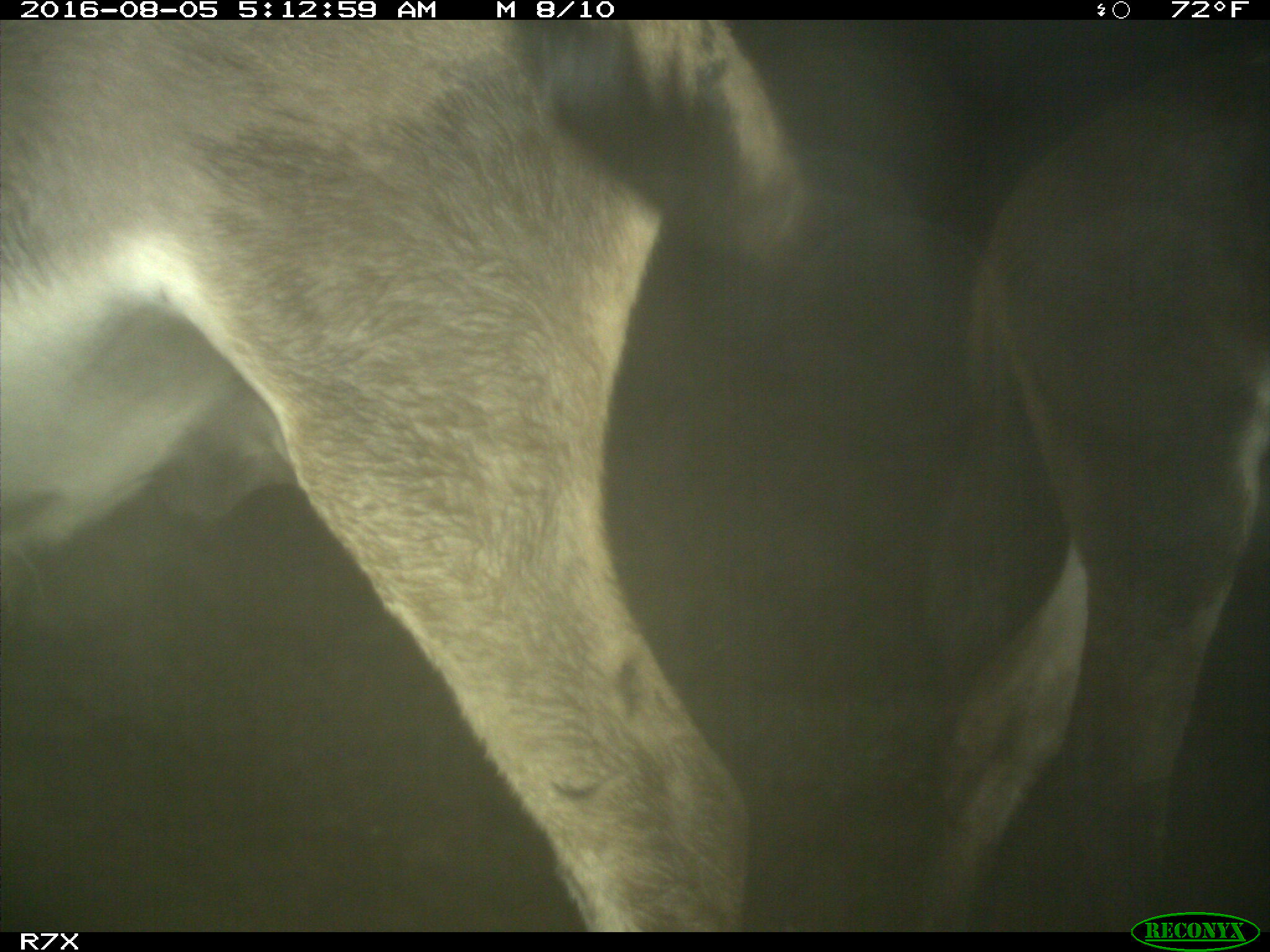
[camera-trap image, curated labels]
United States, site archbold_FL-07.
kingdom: Animalia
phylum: Chordata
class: Mammalia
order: Perissodactyla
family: Equidae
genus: Equus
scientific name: Equus africanus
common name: african wild ass